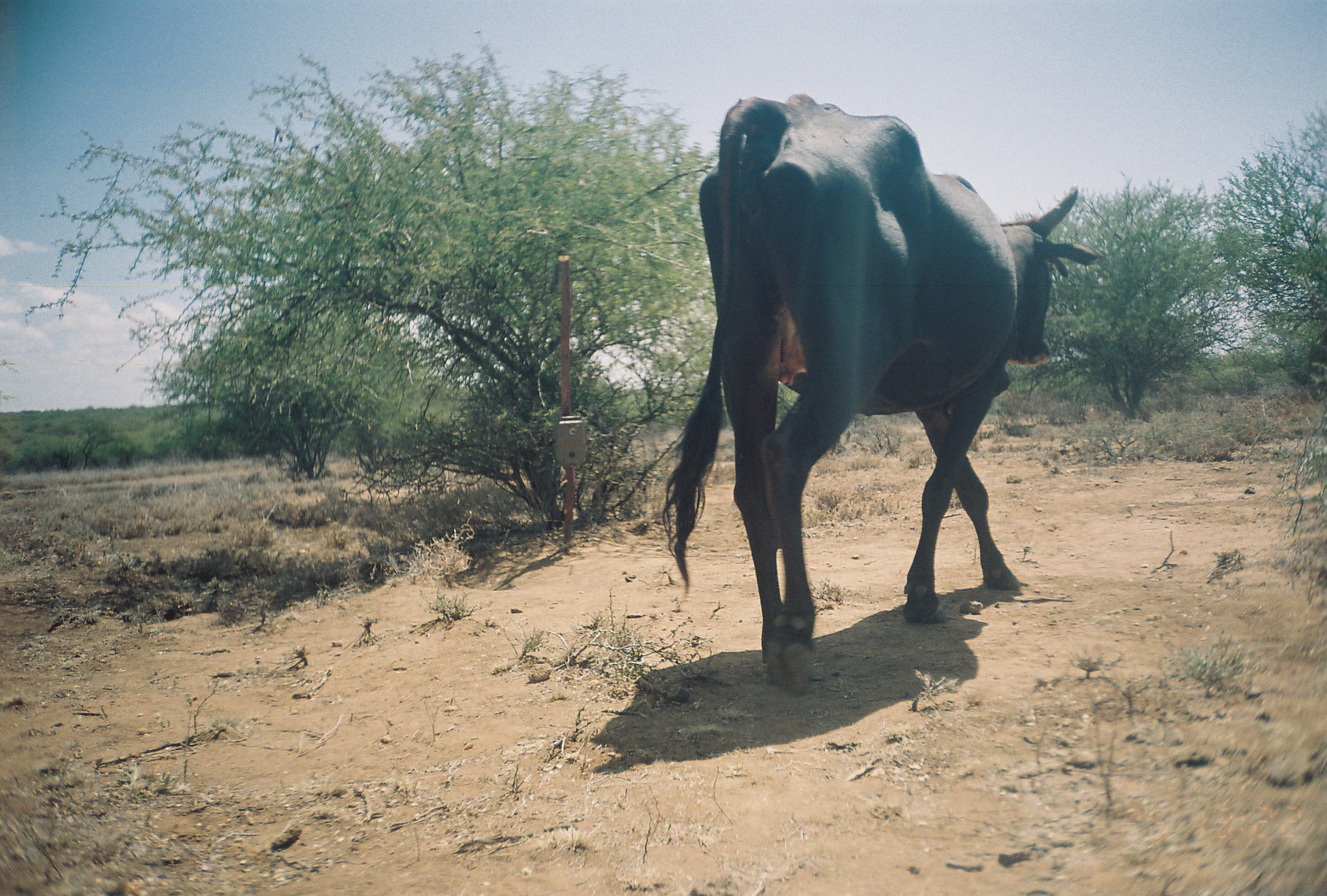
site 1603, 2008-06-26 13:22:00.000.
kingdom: Animalia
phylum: Chordata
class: Mammalia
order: Artiodactyla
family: Bovidae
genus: Bos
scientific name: Bos taurus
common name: domestic cattle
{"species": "Bos taurus (domestic cattle)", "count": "1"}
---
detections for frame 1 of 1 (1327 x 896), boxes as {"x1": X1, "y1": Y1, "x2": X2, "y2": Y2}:
bos taurus: {"x1": 662, "y1": 95, "x2": 1102, "y2": 696}